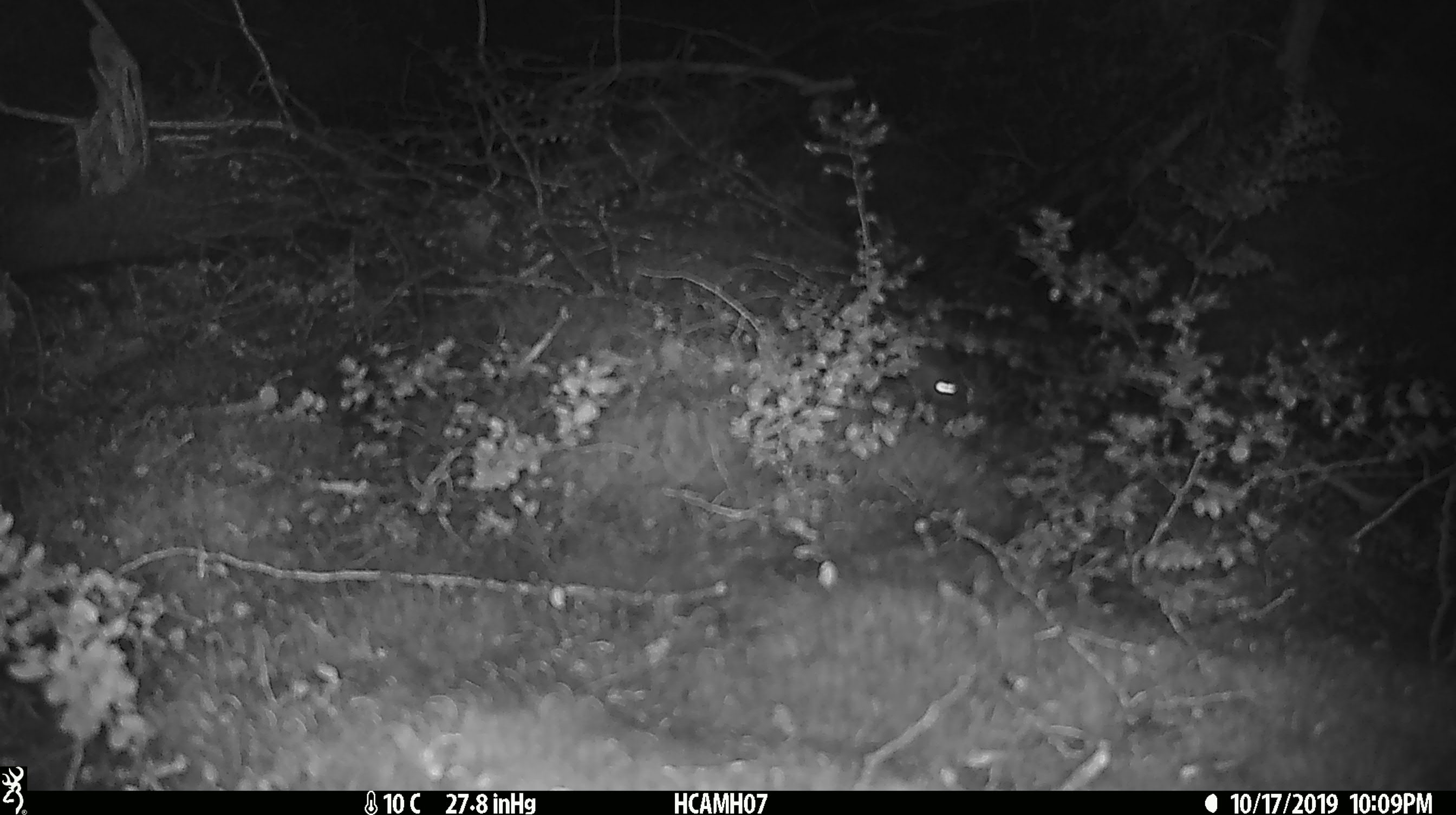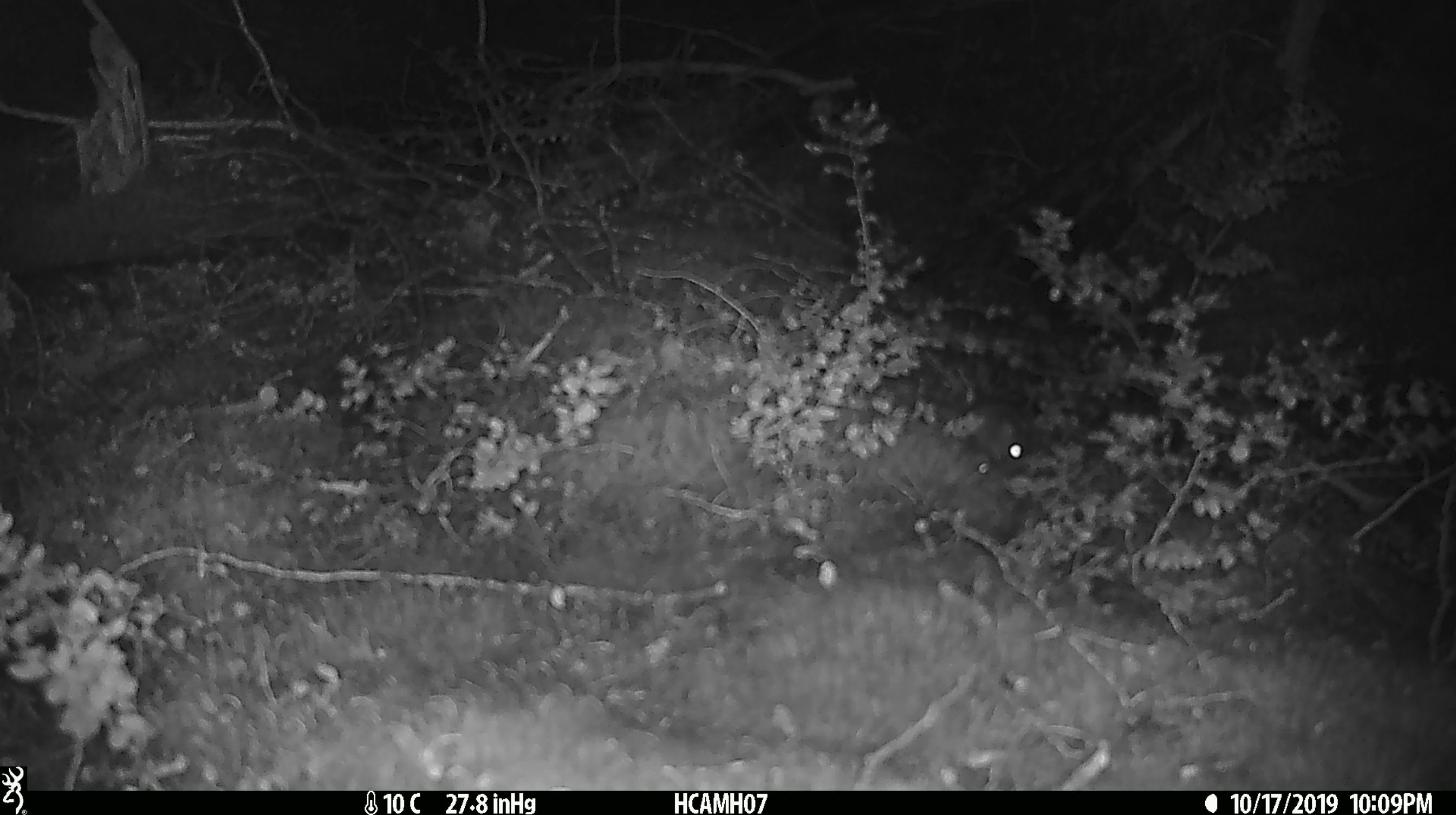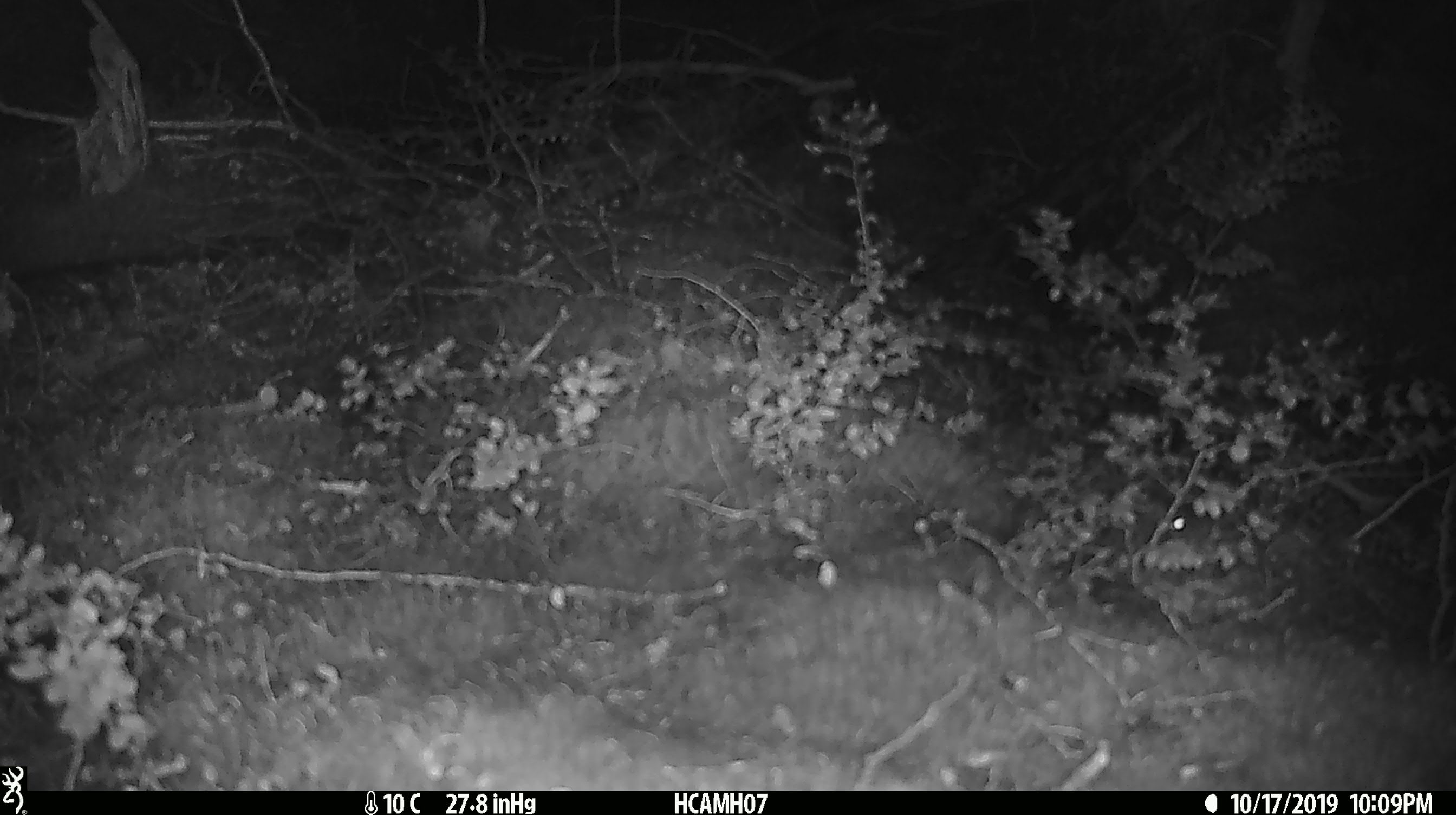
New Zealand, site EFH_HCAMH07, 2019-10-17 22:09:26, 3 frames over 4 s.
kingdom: Animalia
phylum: Chordata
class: Mammalia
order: Rodentia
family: Muridae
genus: Mus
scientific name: Mus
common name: mouse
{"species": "mouse (Mus)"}